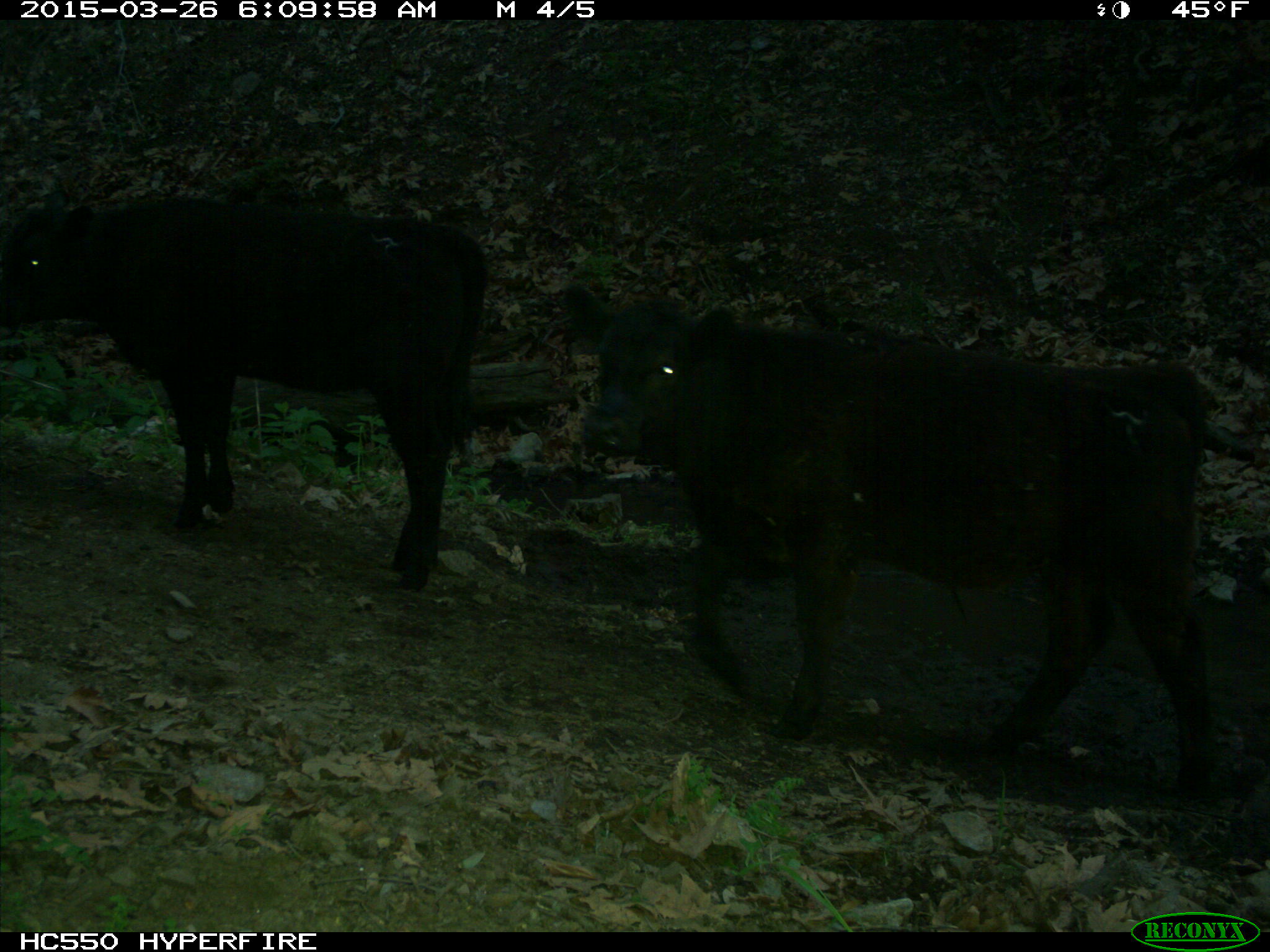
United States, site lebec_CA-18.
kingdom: Animalia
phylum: Chordata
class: Mammalia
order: Artiodactyla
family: Bovidae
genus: Bos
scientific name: Bos taurus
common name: domestic cow